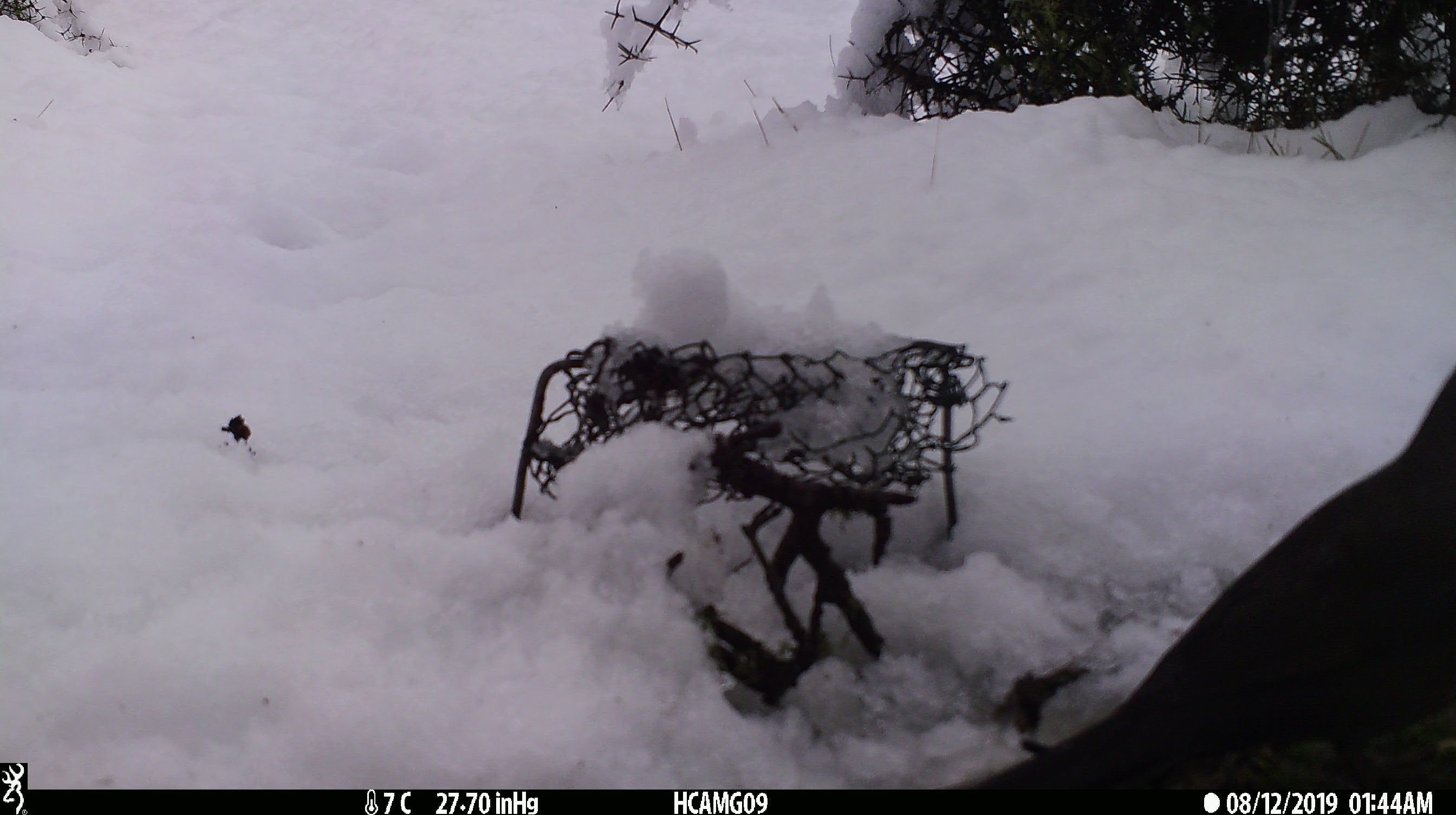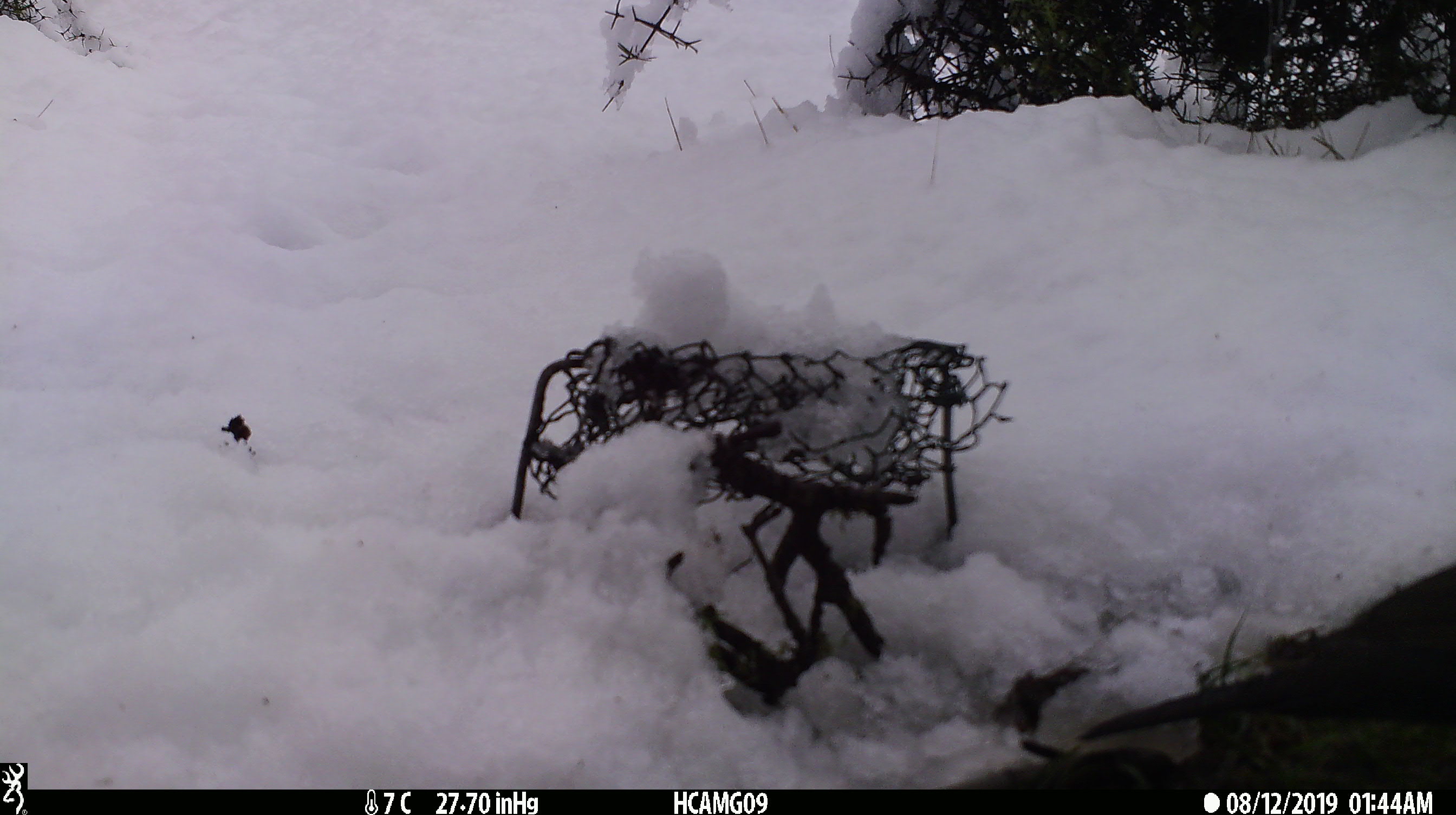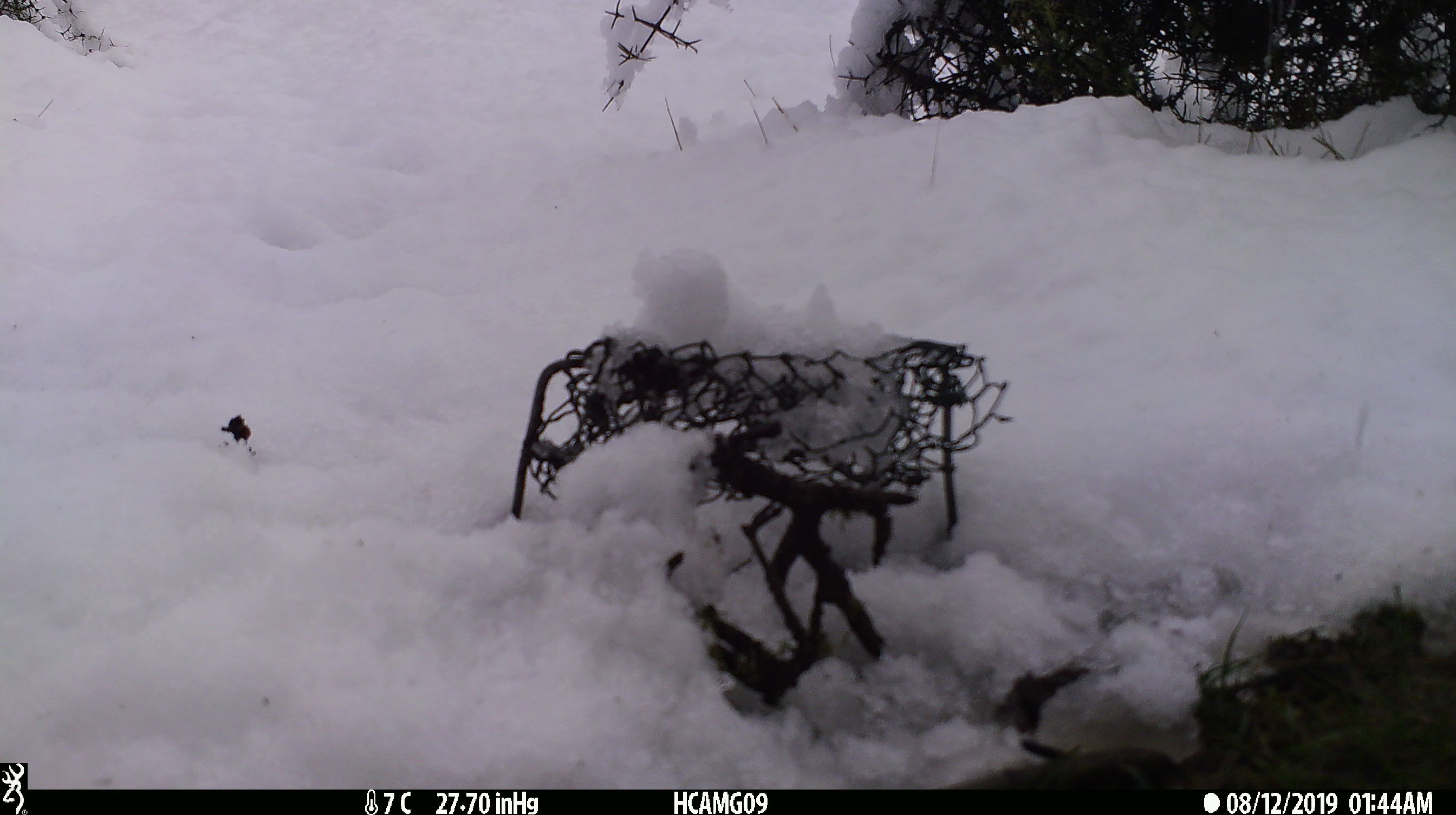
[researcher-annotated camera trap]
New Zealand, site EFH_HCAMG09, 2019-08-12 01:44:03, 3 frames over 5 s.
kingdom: Animalia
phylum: Chordata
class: Aves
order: Passeriformes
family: Turdidae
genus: Turdus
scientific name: Turdus merula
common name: eurasian blackbird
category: blackbird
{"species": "blackbird (eurasian blackbird) (Turdus merula)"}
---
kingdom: Animalia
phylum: Chordata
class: Aves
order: Passeriformes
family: Prunellidae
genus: Prunella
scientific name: Prunella modularis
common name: dunnock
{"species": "dunnock (Prunella modularis)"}